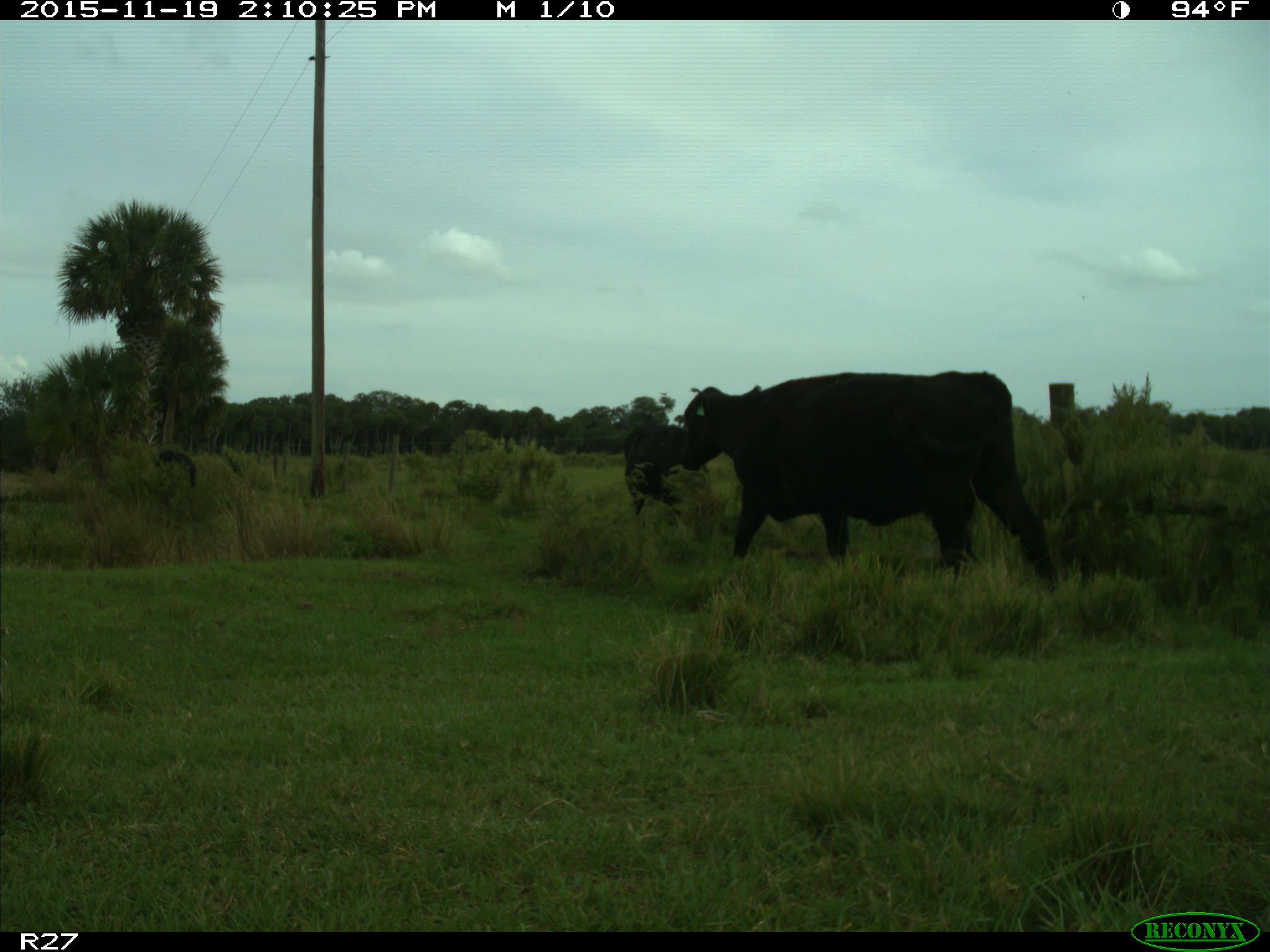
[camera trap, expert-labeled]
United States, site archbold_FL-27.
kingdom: Animalia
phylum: Chordata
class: Mammalia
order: Artiodactyla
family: Bovidae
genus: Bos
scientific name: Bos taurus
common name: domestic cow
Bos taurus (domestic cow).